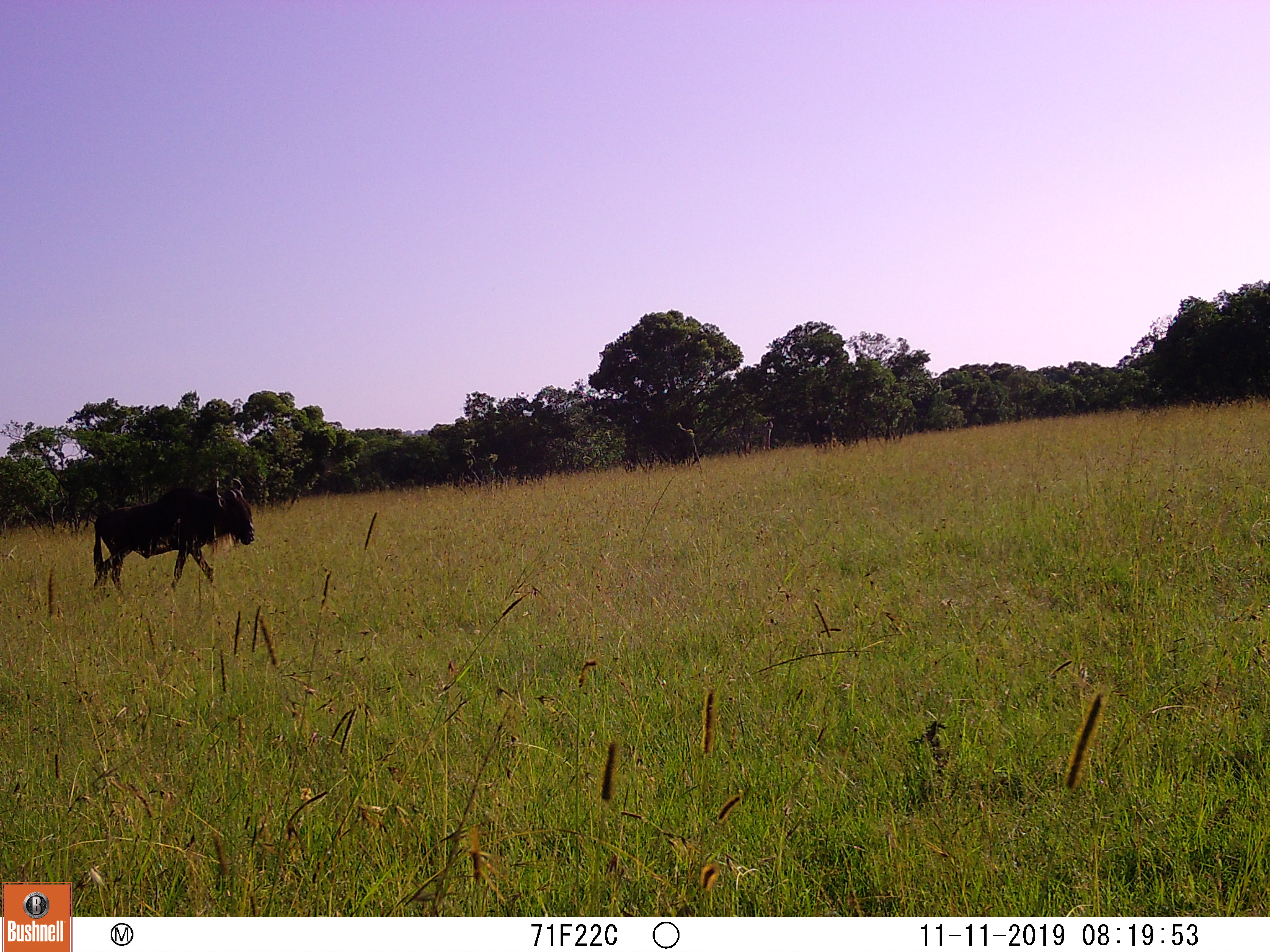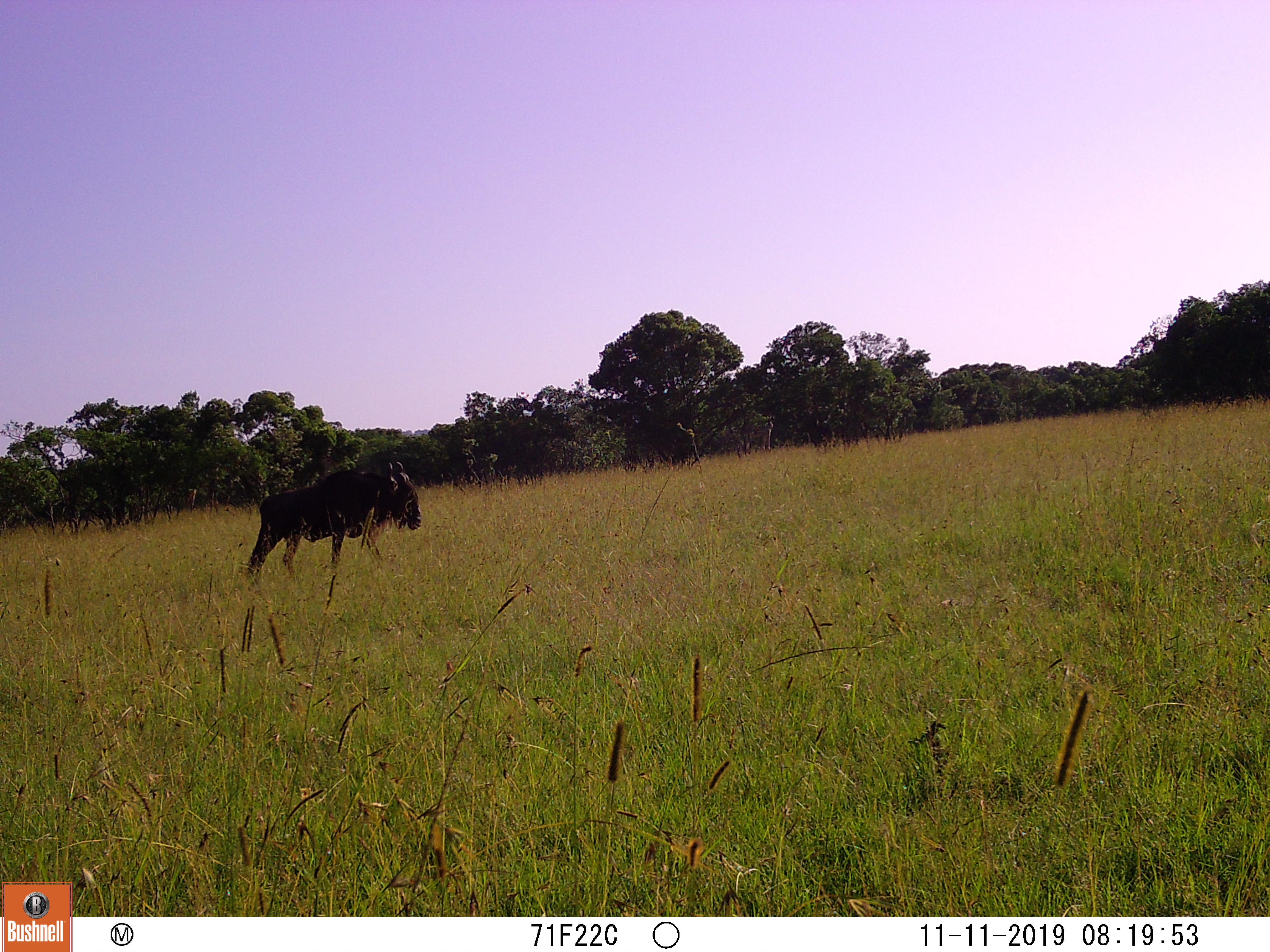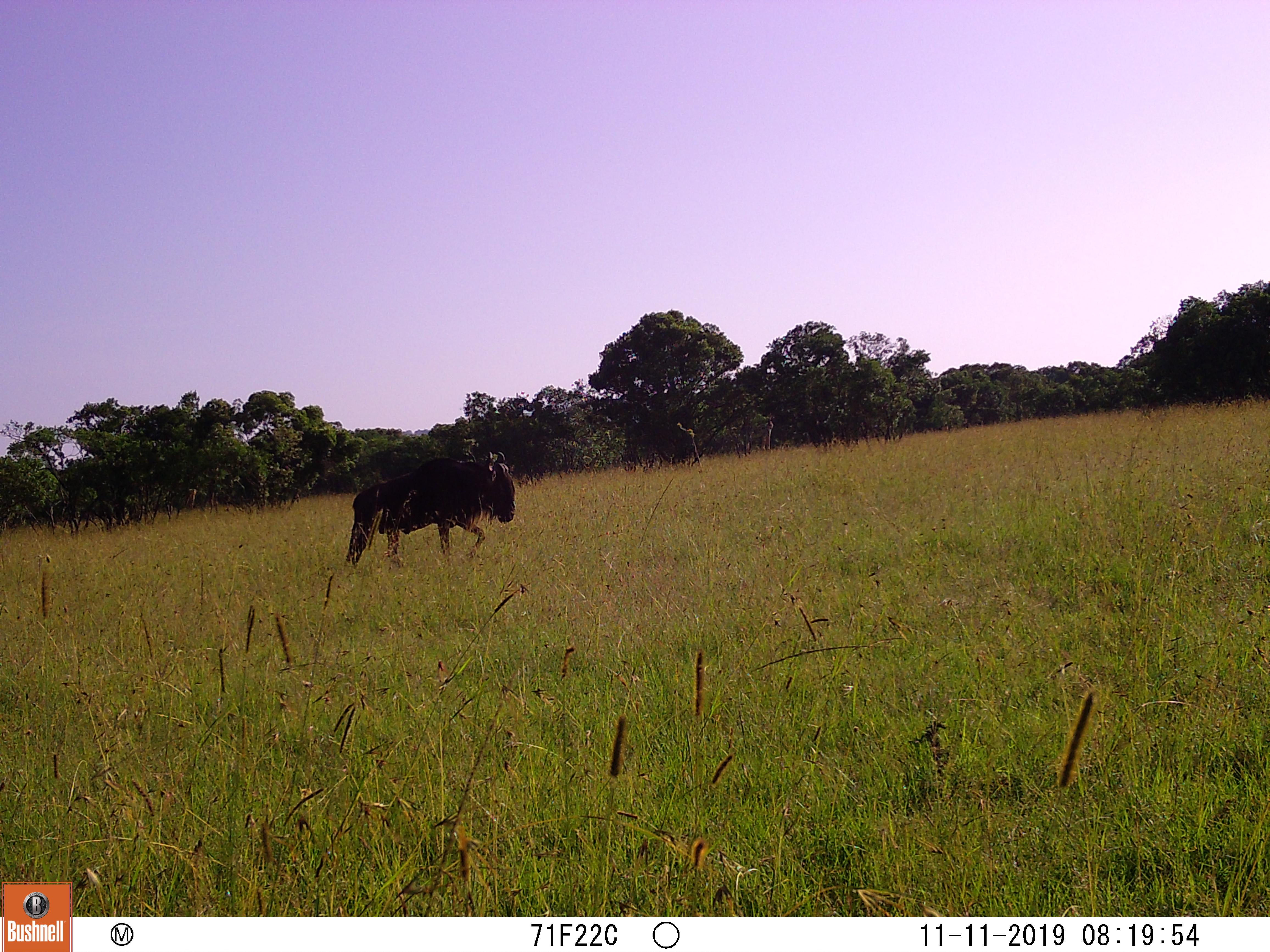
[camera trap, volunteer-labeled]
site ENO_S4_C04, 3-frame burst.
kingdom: Animalia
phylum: Chordata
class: Mammalia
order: Artiodactyla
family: Bovidae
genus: Connochaetes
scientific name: Connochaetes taurinus taurinus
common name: blue wildebeest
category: wildebeestblue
Wildebeestblue (blue wildebeest) (Connochaetes taurinus taurinus), count 1. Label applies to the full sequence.